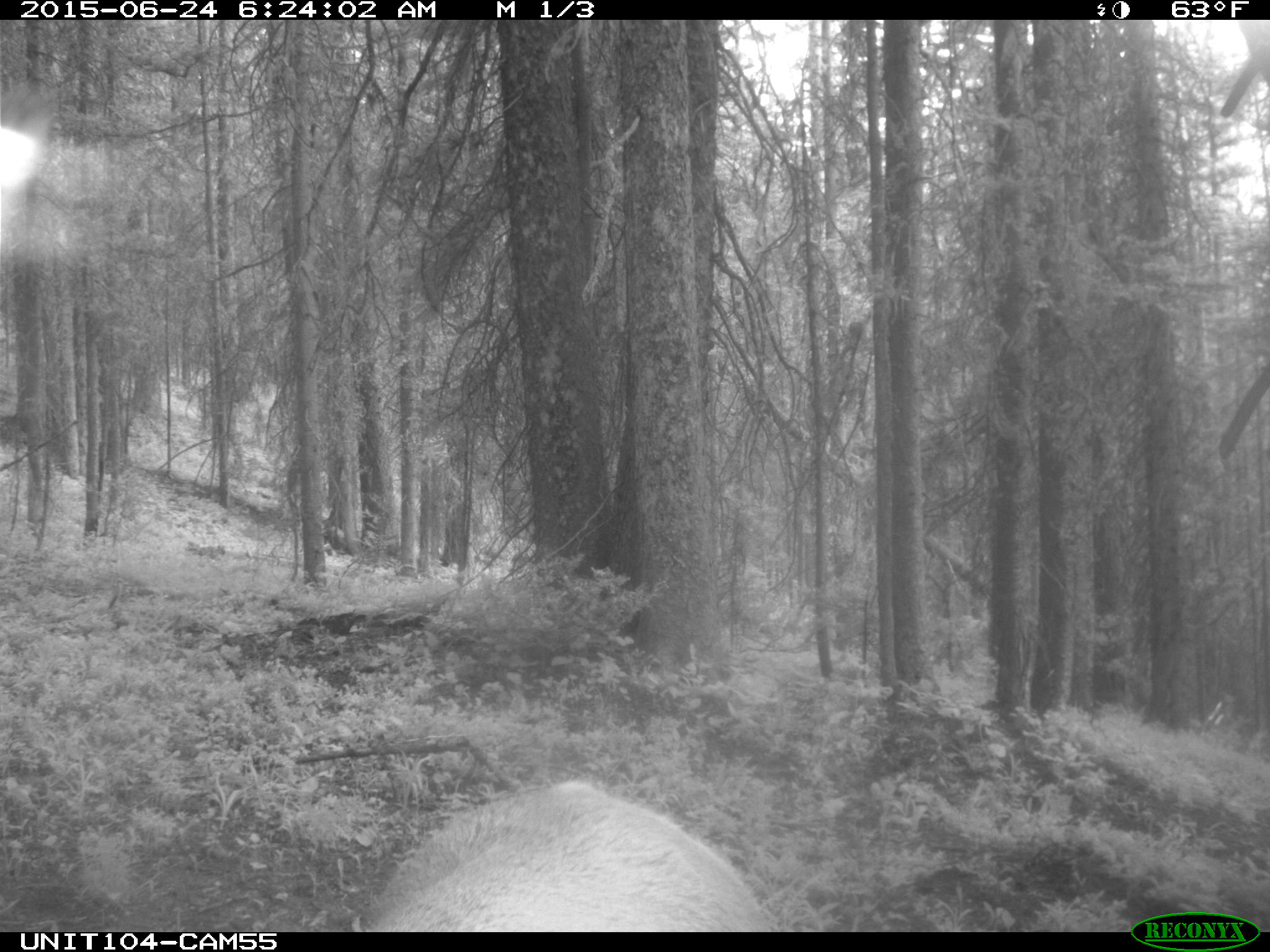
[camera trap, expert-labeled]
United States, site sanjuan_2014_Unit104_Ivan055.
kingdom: Animalia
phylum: Chordata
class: Mammalia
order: Artiodactyla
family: Cervidae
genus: Cervus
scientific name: Cervus elaphus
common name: red deer